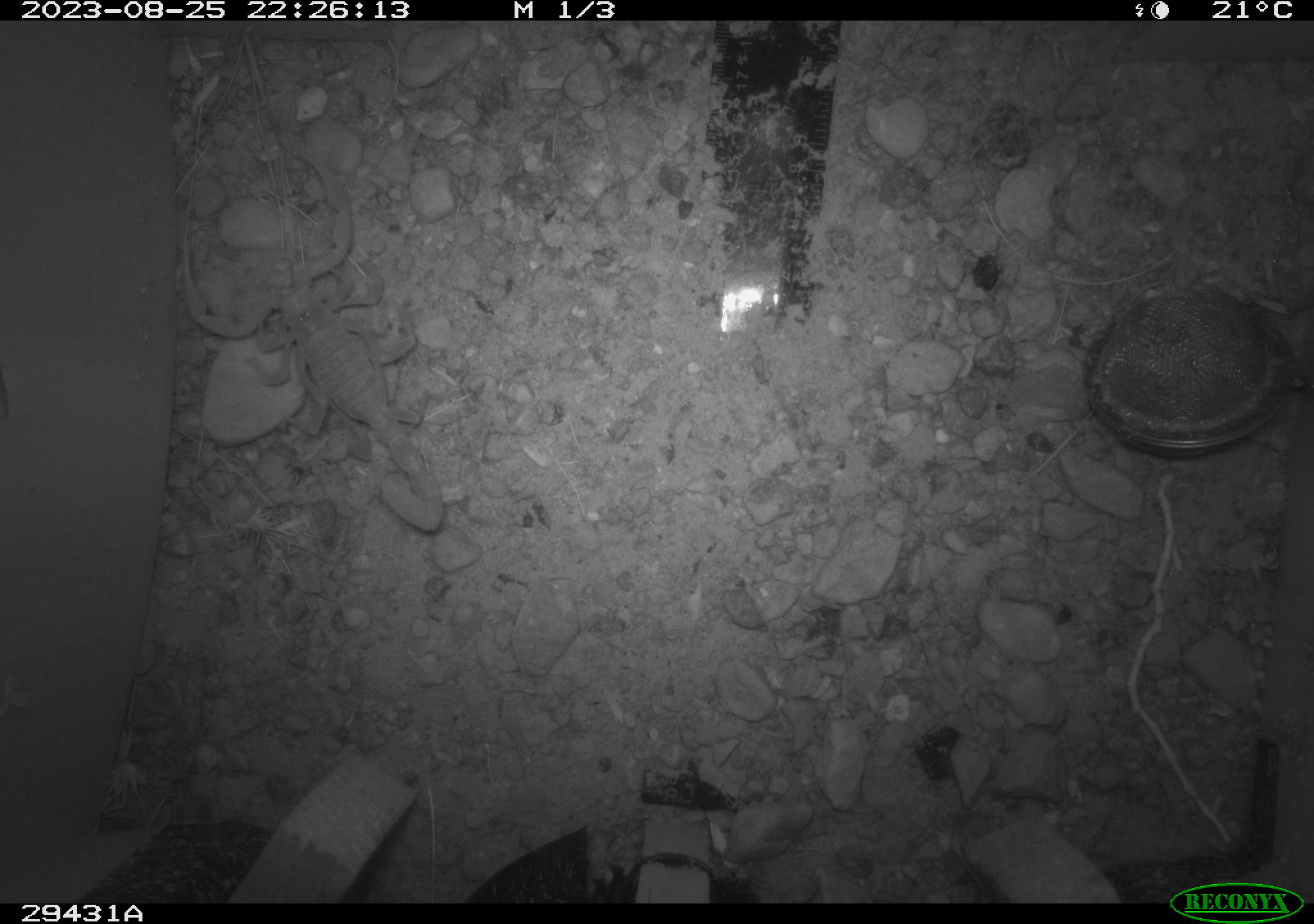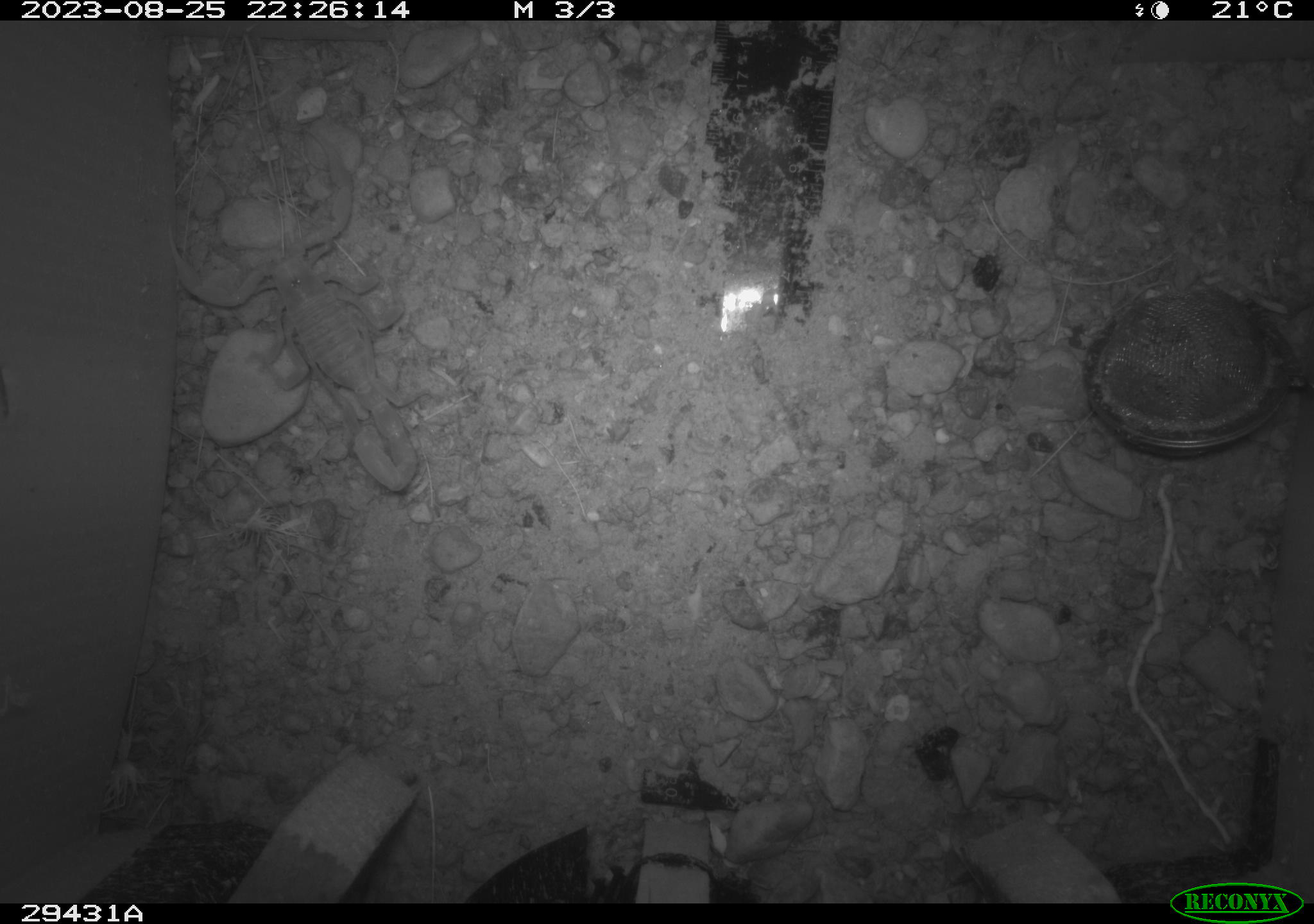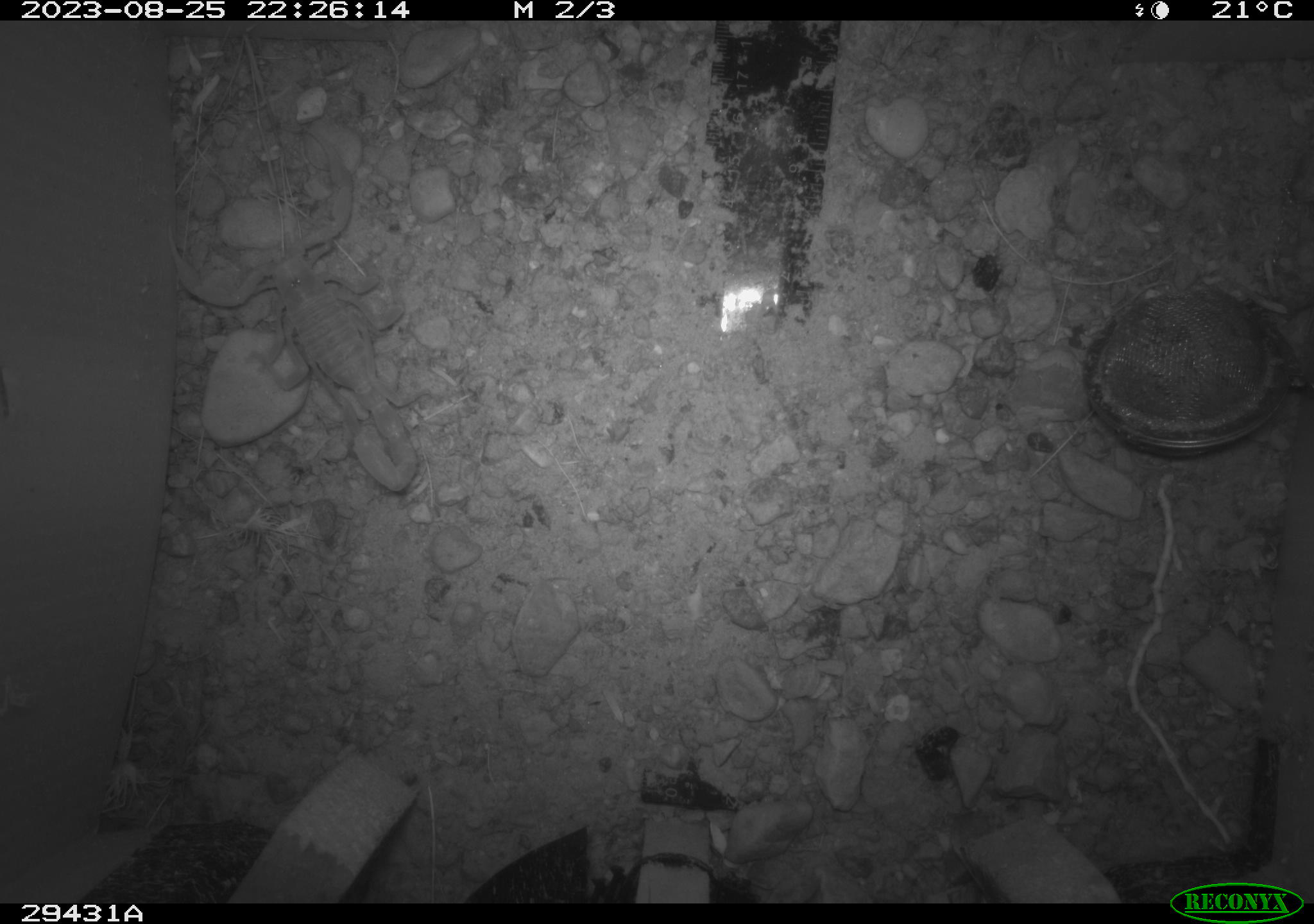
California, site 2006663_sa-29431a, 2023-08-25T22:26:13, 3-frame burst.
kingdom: Animalia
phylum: Arthropoda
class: Arachnida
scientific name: Arachnida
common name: arachnids